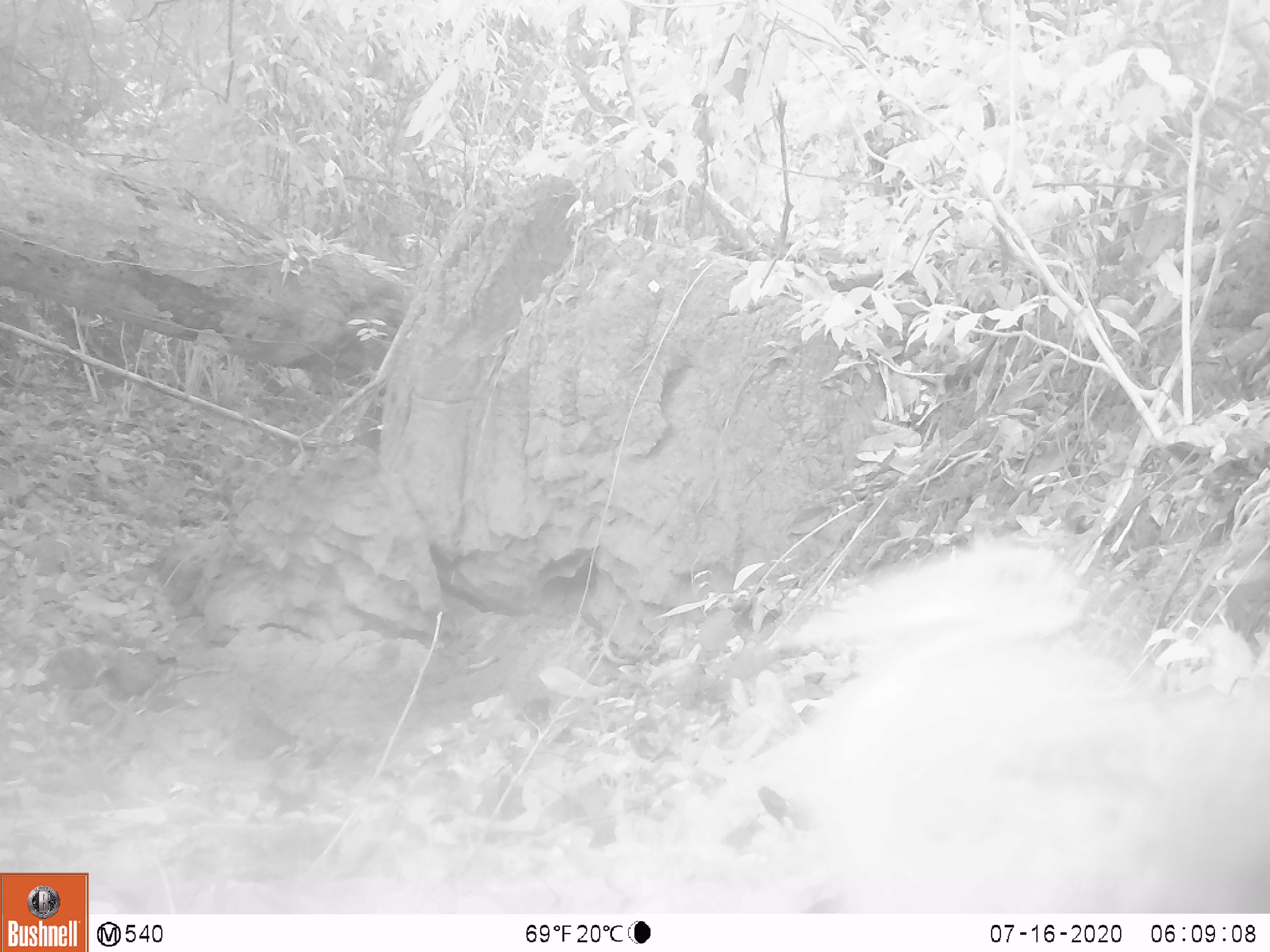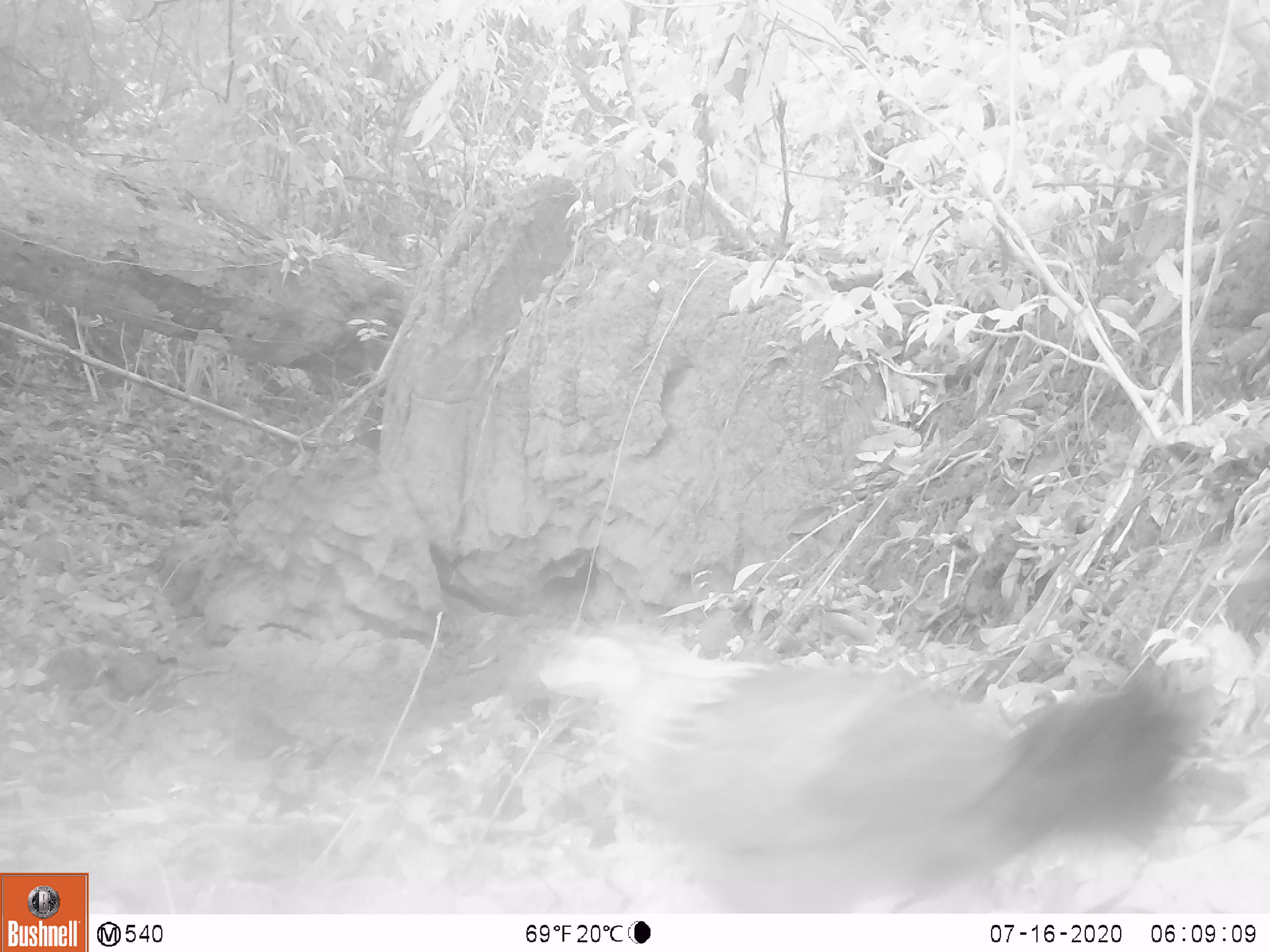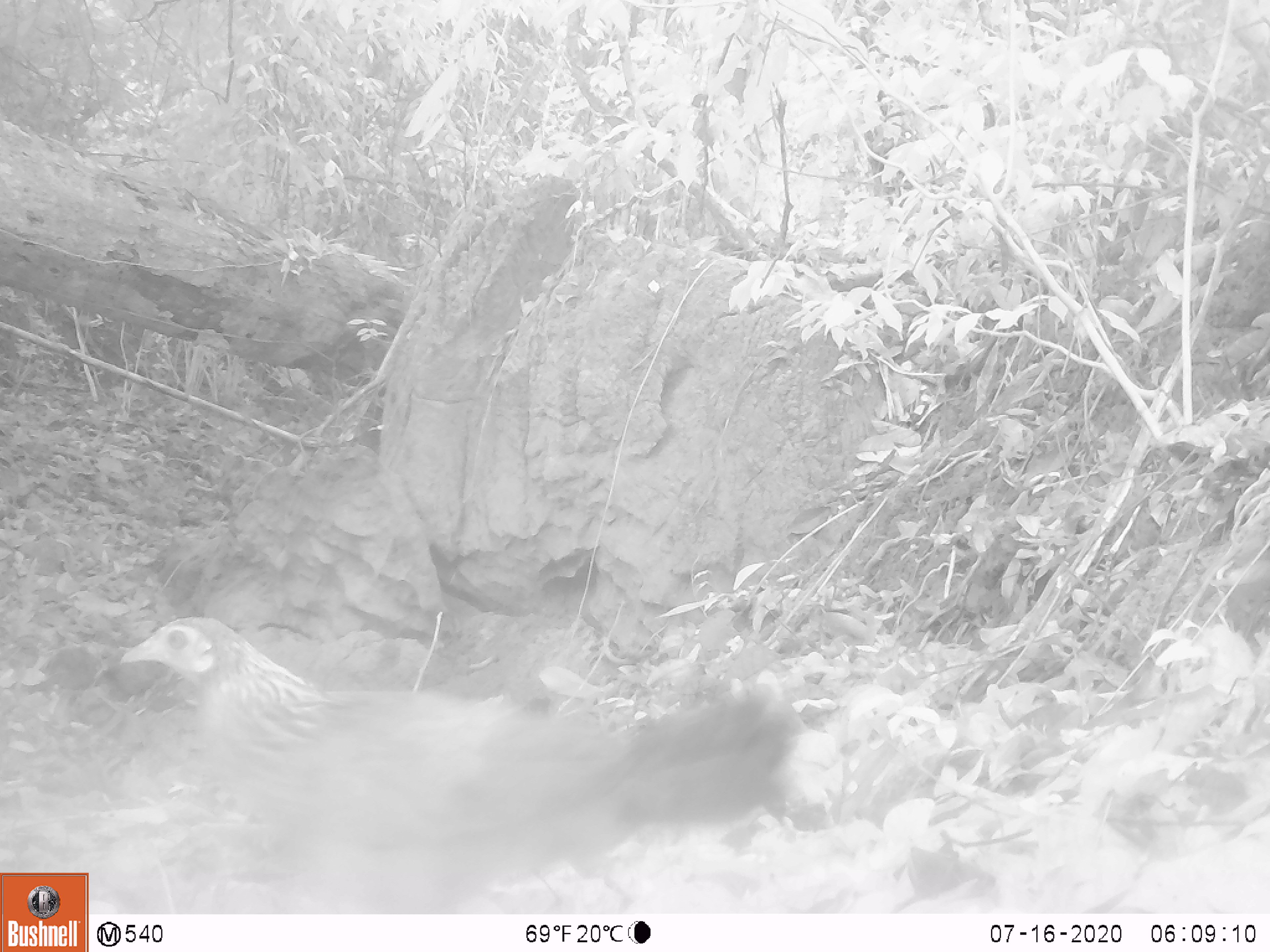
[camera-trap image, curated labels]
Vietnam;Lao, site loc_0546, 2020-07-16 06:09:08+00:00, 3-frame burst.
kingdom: Animalia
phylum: Chordata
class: Aves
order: Galliformes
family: Phasianidae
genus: Gallus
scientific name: Gallus gallus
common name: red junglefowl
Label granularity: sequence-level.